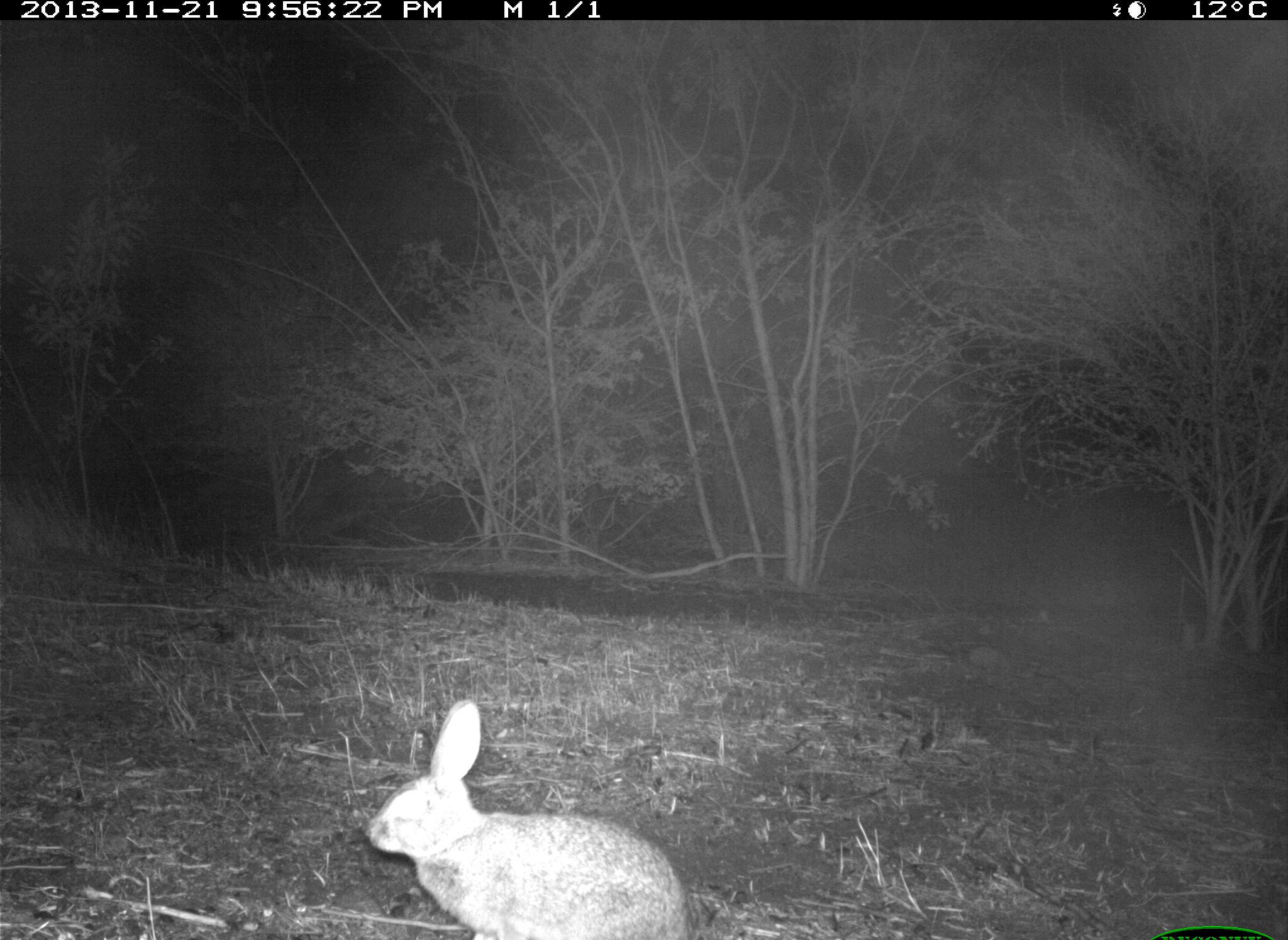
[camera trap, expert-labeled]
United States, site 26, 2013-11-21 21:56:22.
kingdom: Animalia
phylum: Chordata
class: Mammalia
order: Lagomorpha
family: Leporidae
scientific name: Leporidae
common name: rabbits and hares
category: rabbit